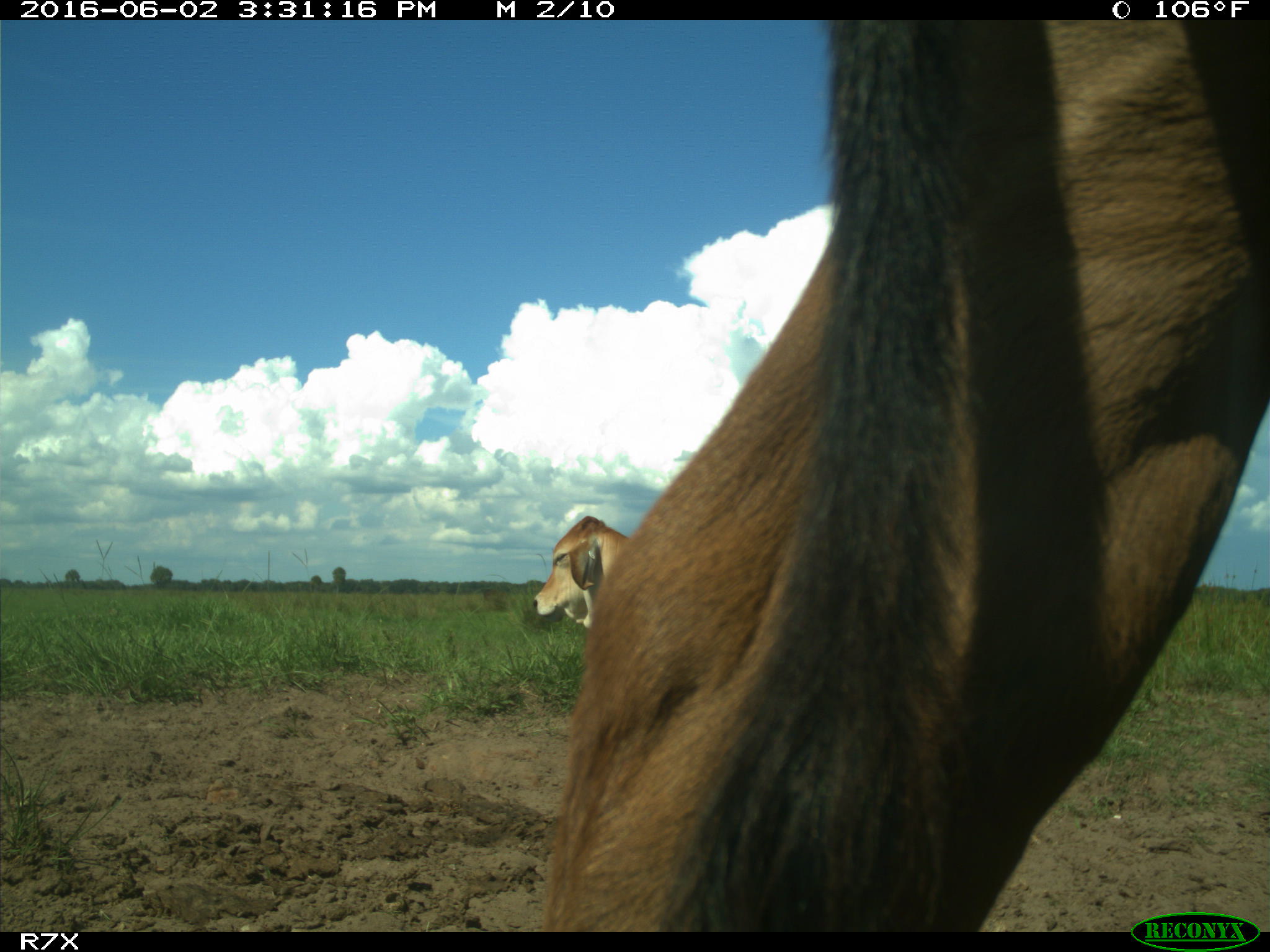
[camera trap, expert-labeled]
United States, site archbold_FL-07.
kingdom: Animalia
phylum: Chordata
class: Mammalia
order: Artiodactyla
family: Bovidae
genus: Bos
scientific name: Bos taurus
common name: domestic cow